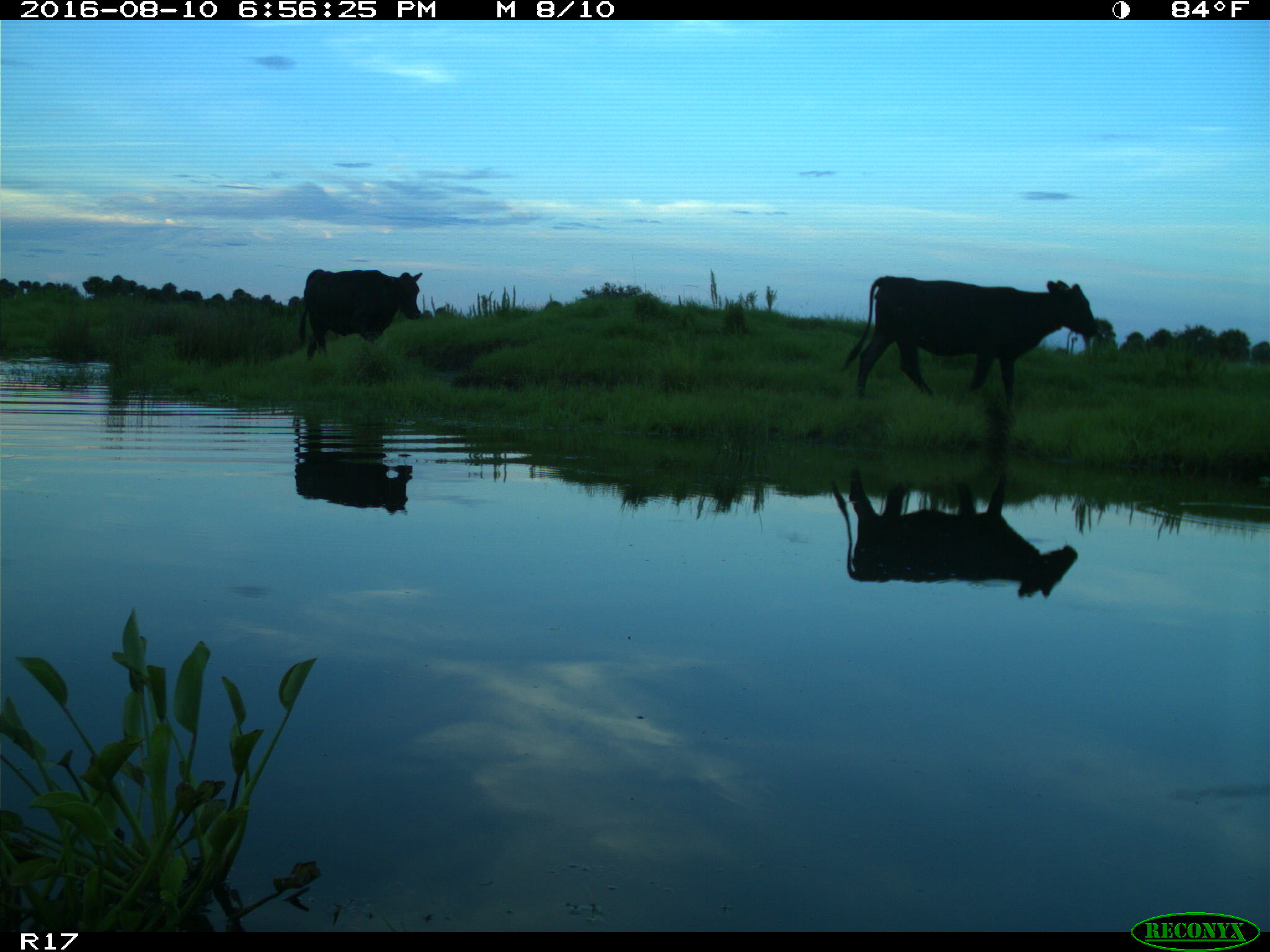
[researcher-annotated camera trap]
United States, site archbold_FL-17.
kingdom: Animalia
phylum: Chordata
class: Mammalia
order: Artiodactyla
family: Bovidae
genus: Bos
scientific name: Bos taurus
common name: domestic cow